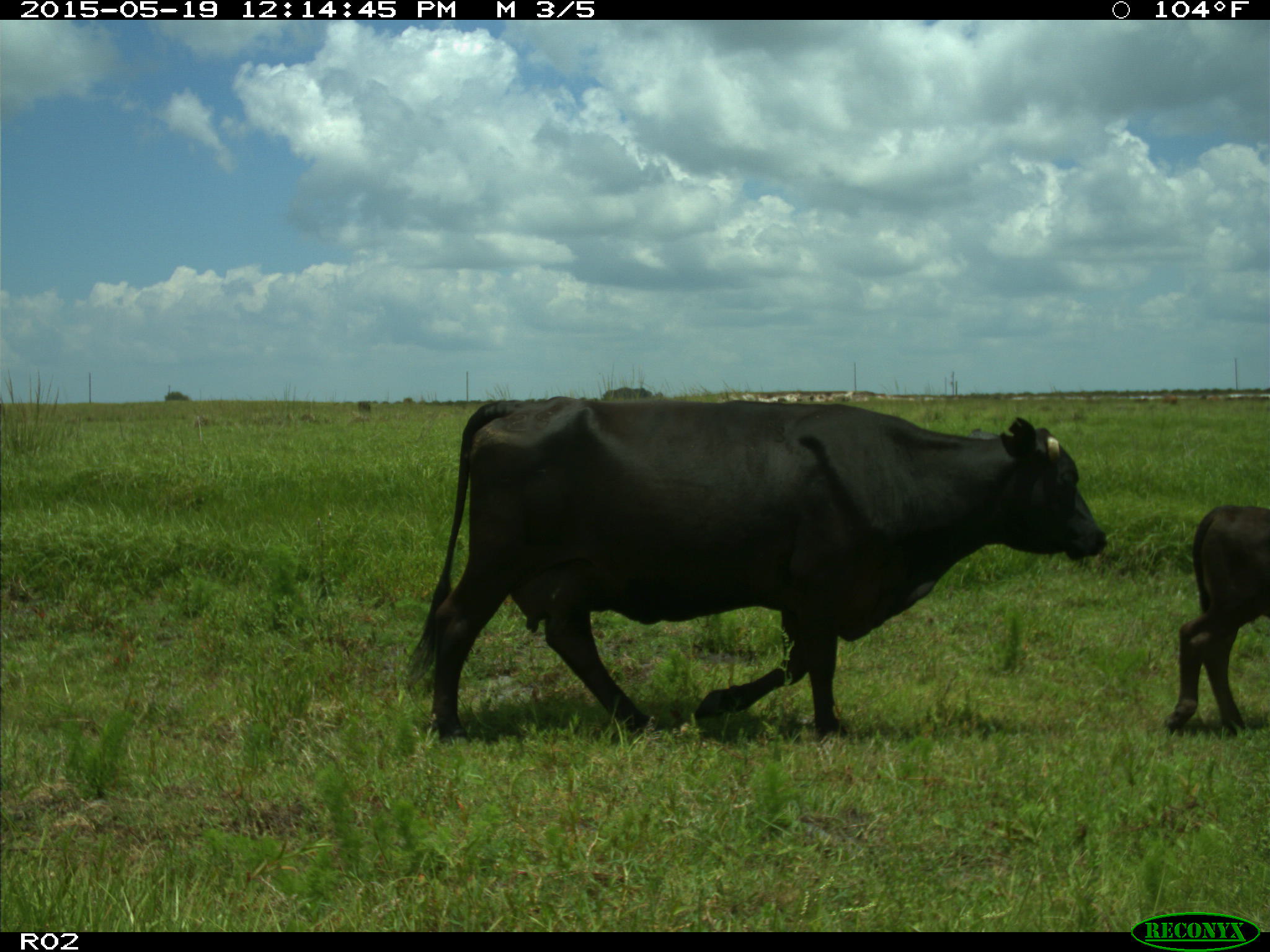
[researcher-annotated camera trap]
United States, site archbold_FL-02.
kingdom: Animalia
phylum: Chordata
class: Mammalia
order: Artiodactyla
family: Bovidae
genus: Bos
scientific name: Bos taurus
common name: domestic cow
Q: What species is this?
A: Bos taurus (domestic cow).